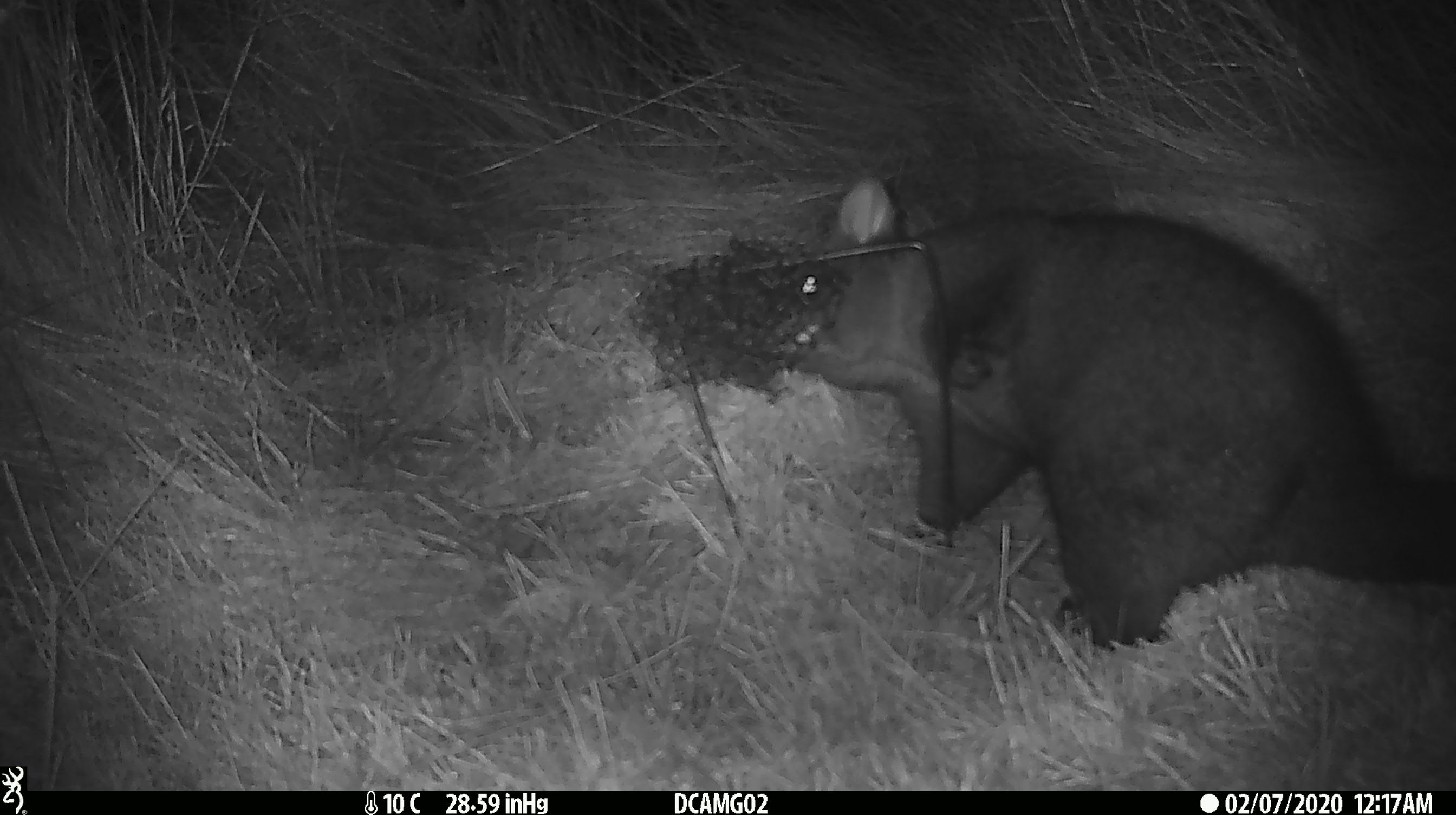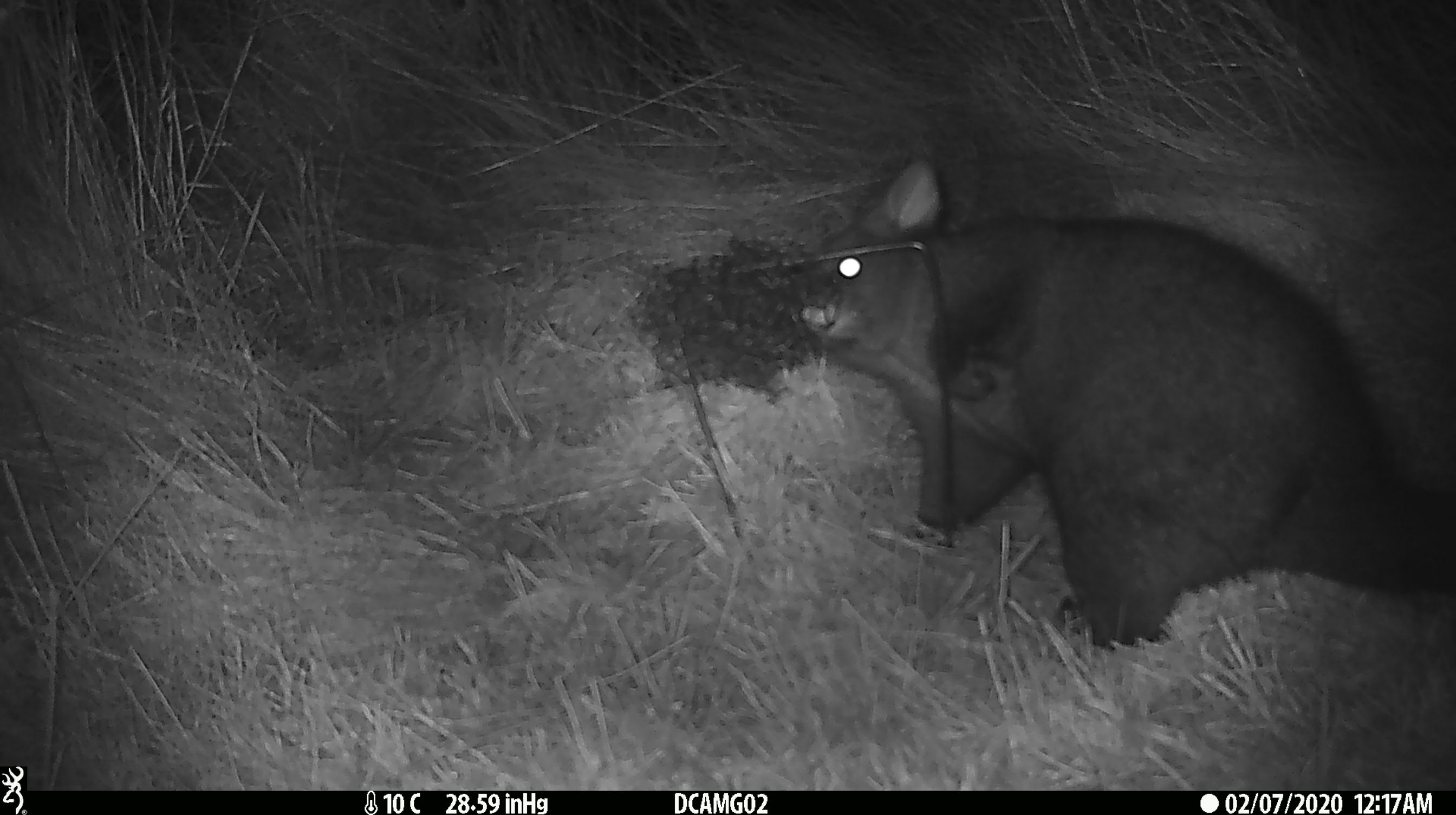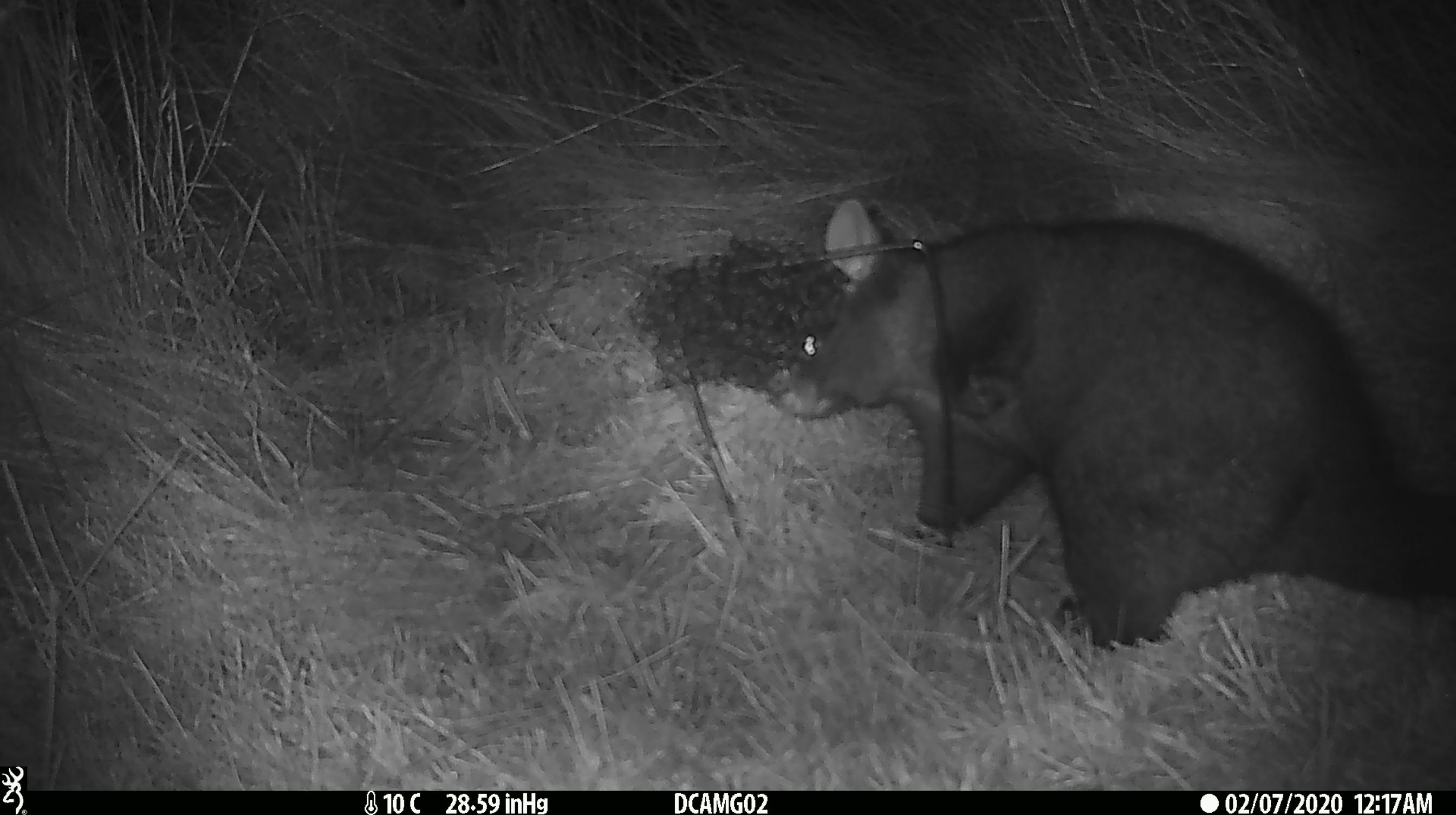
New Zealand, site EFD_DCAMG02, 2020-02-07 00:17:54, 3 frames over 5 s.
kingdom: Animalia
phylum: Chordata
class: Mammalia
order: Diprotodontia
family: Phalangeridae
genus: Trichosurus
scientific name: Trichosurus vulpecula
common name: common brushtail possum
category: possum